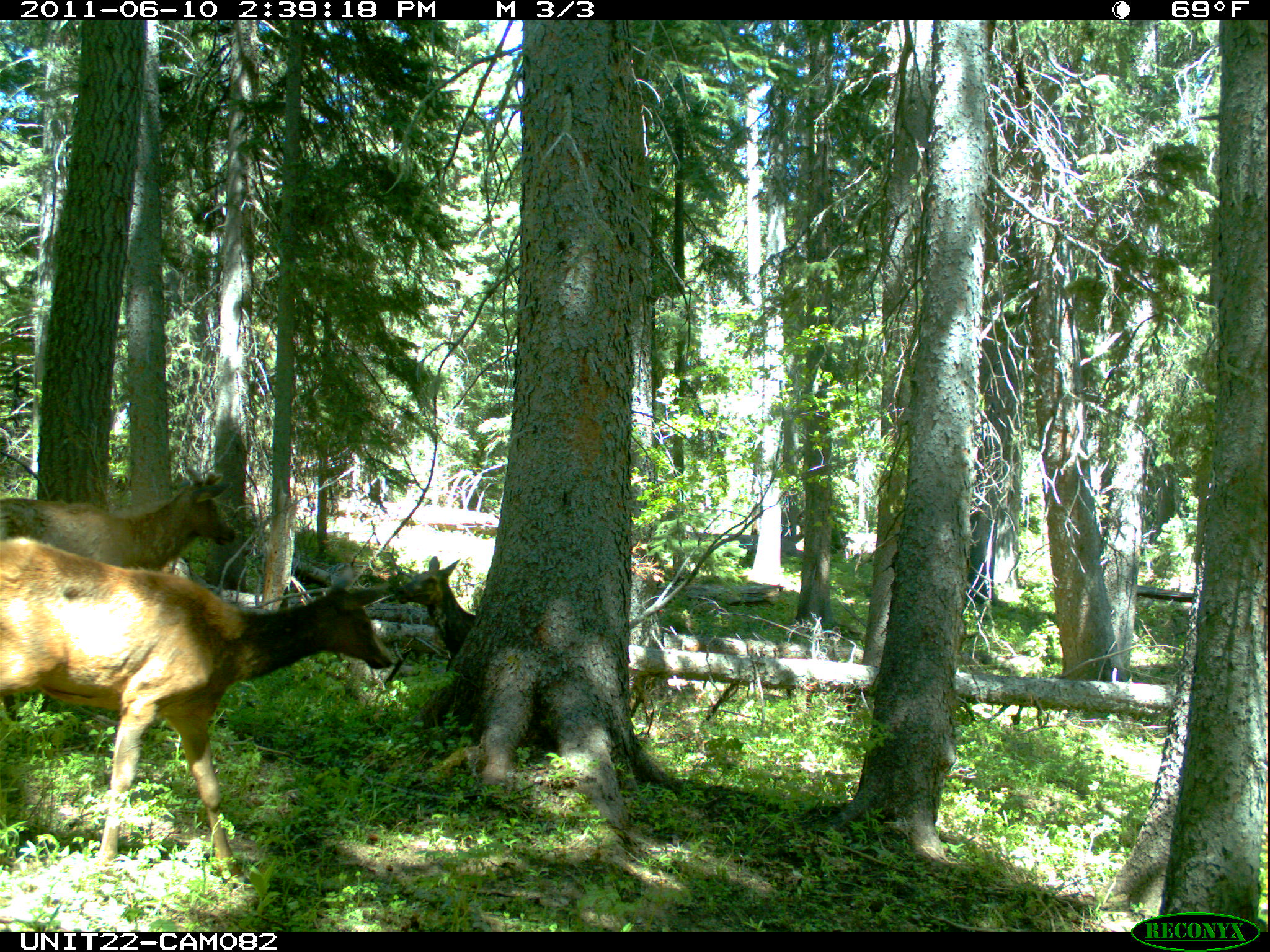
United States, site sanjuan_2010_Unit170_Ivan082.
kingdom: Animalia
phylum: Chordata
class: Mammalia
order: Artiodactyla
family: Cervidae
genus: Cervus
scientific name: Cervus elaphus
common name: red deer